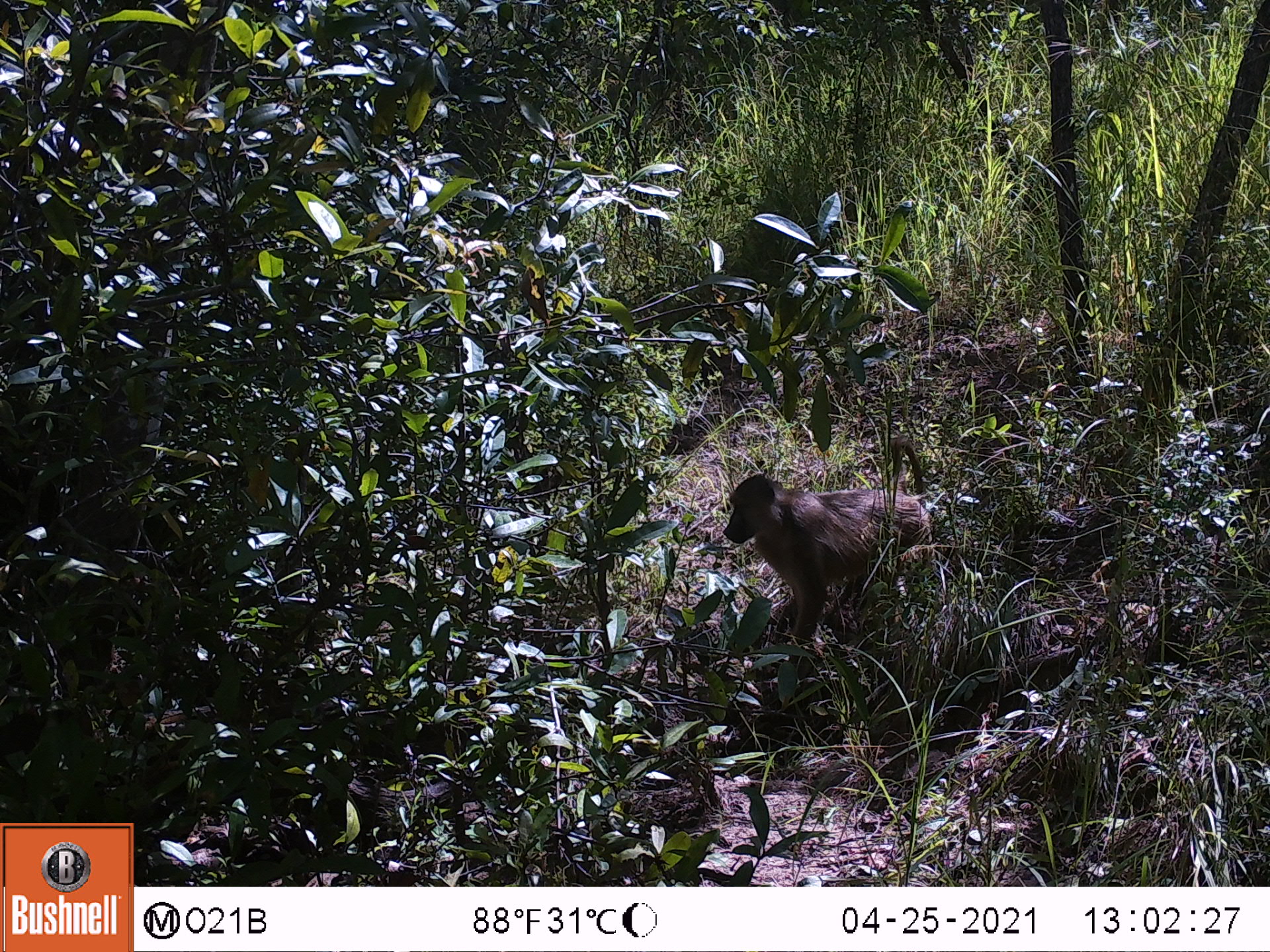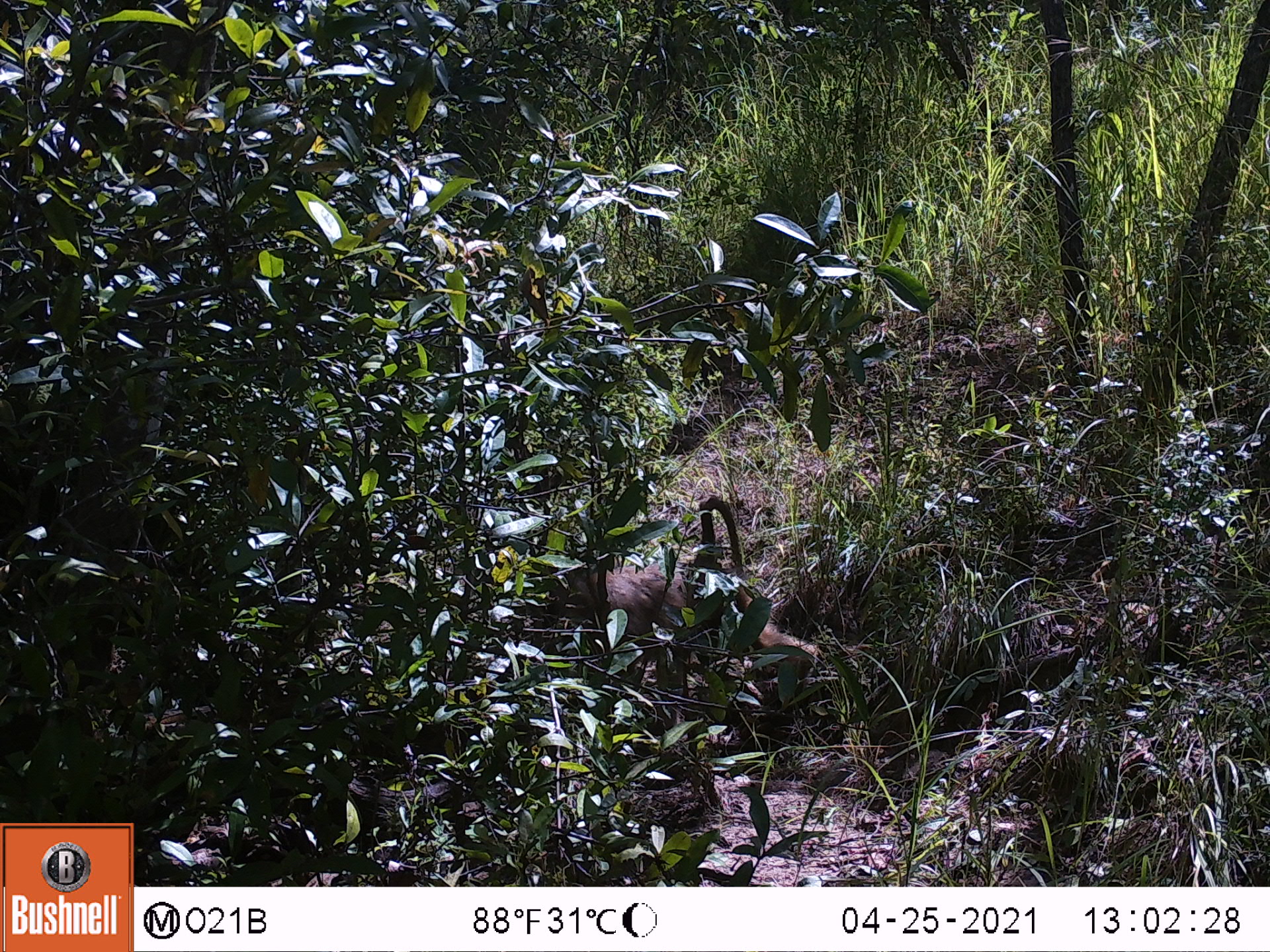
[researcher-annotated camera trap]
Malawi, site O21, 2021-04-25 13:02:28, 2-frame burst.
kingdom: Animalia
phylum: Chordata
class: Mammalia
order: Primates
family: Cercopithecidae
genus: Papio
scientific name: Papio cynocephalus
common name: yellow baboon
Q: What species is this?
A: Yellow baboon (Papio cynocephalus).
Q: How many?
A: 1.